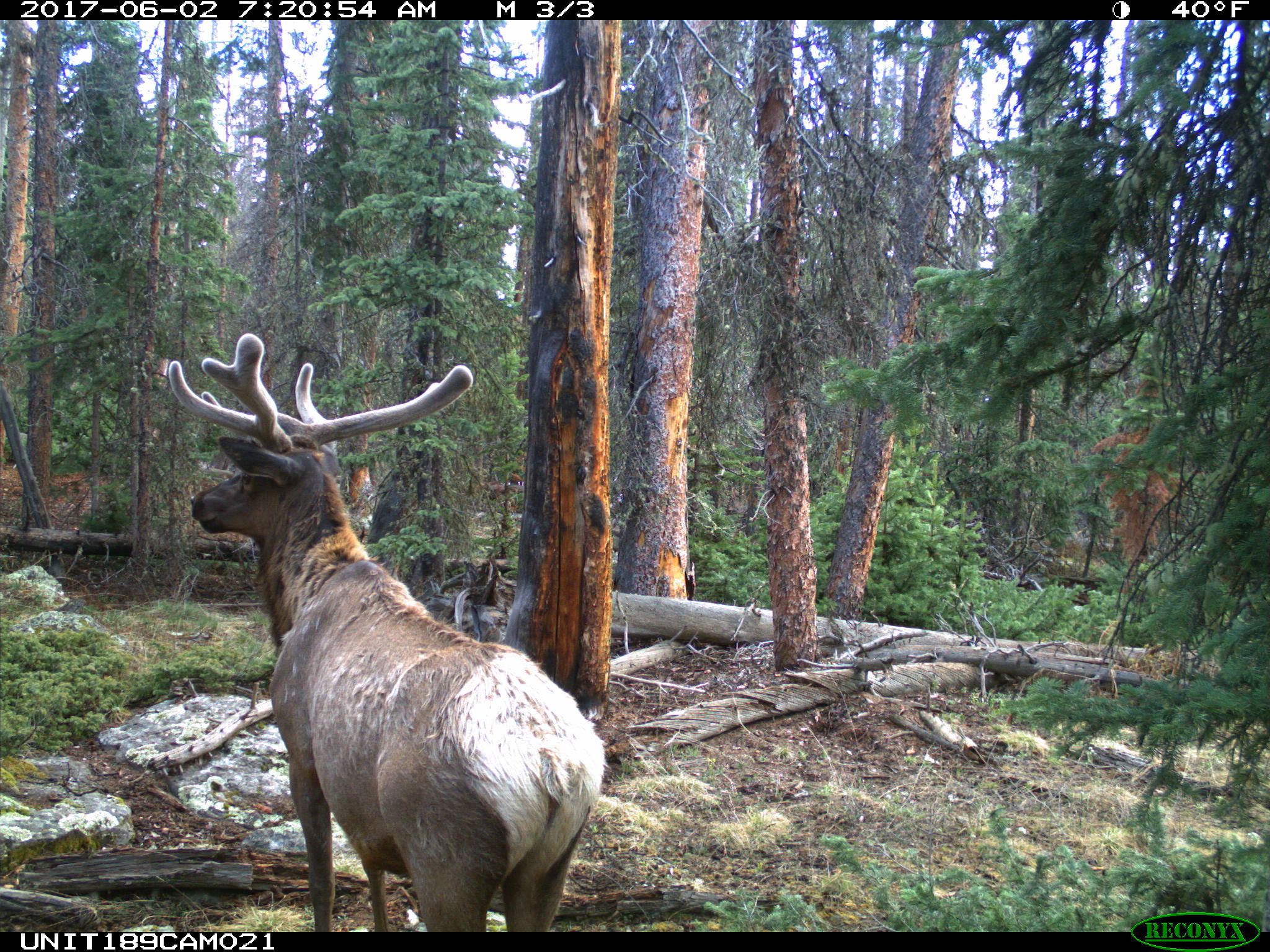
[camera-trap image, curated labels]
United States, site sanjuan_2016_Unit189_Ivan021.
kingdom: Animalia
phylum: Chordata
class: Mammalia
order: Artiodactyla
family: Cervidae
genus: Cervus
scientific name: Cervus elaphus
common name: red deer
Cervus elaphus (red deer).